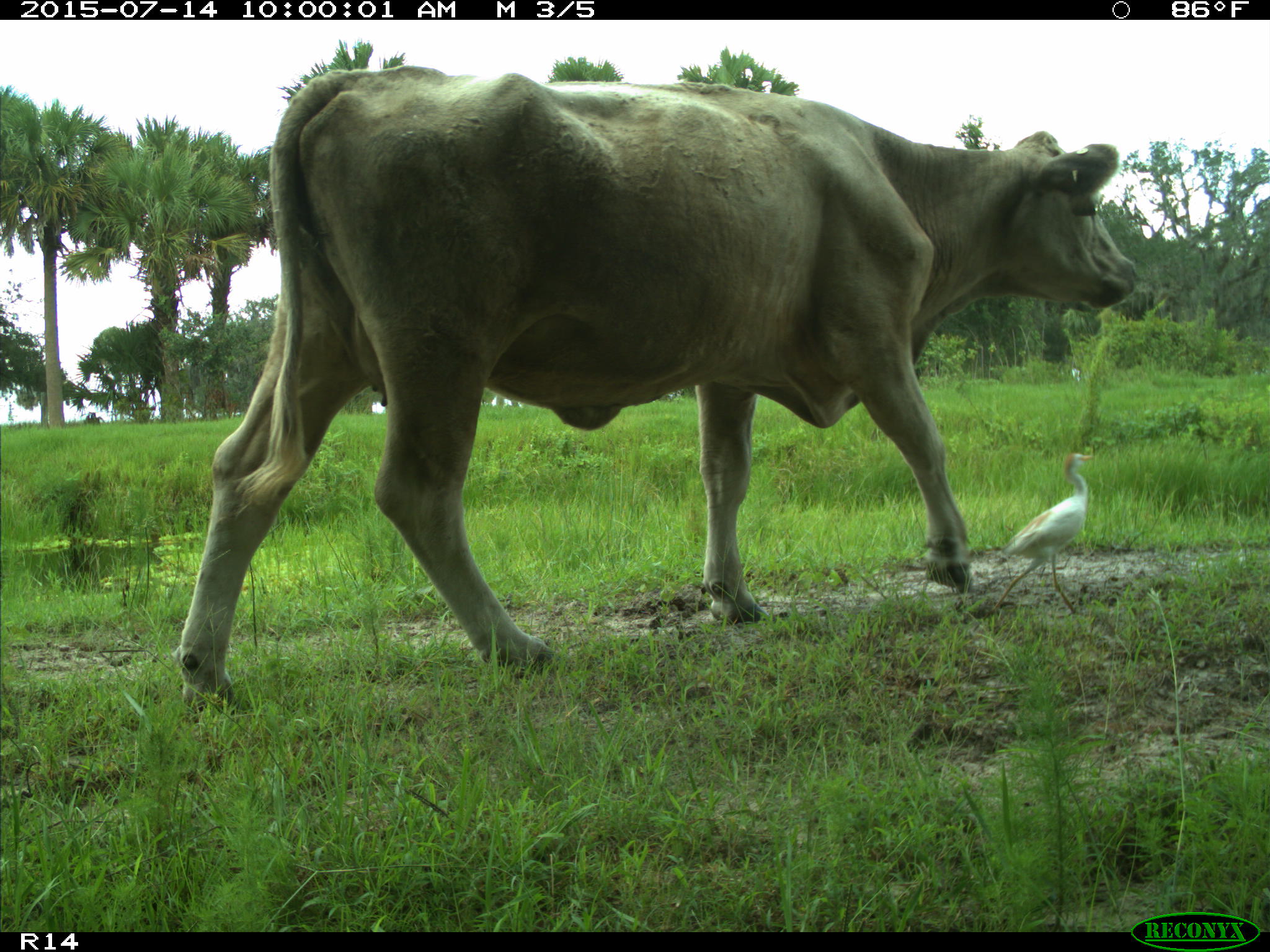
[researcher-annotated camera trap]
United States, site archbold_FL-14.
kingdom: Animalia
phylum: Chordata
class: Mammalia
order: Artiodactyla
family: Bovidae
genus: Bos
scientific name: Bos taurus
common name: domestic cow